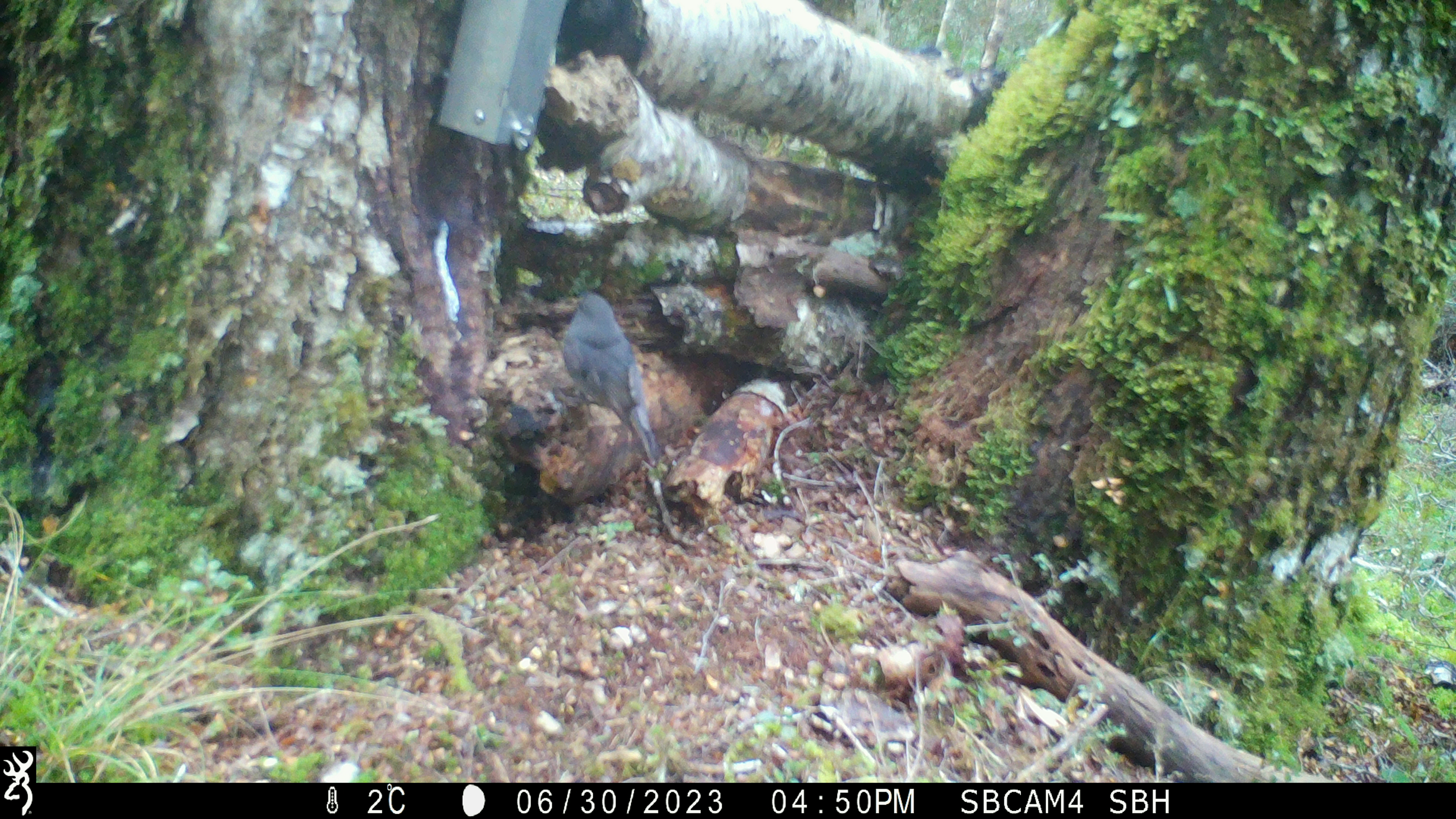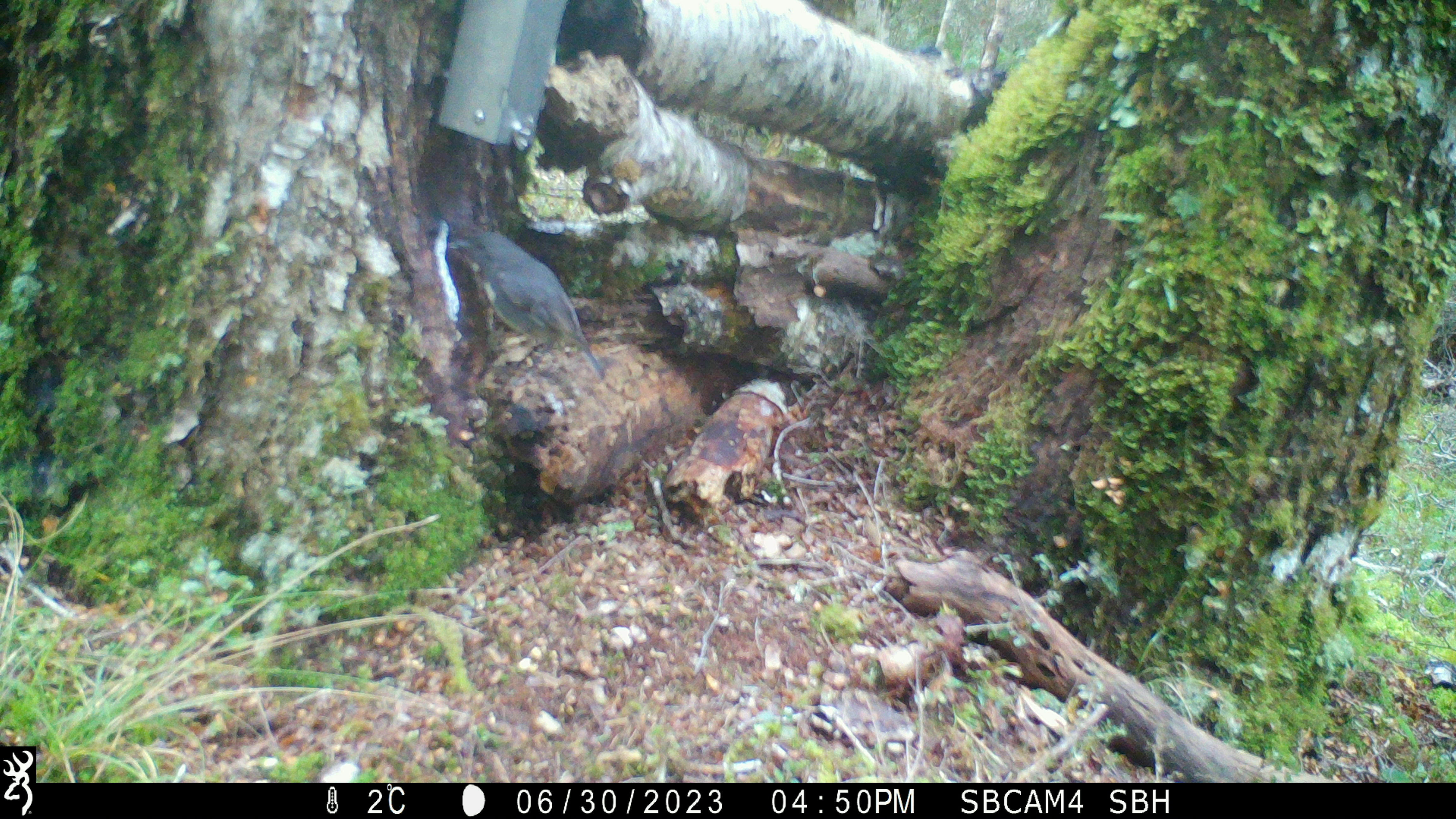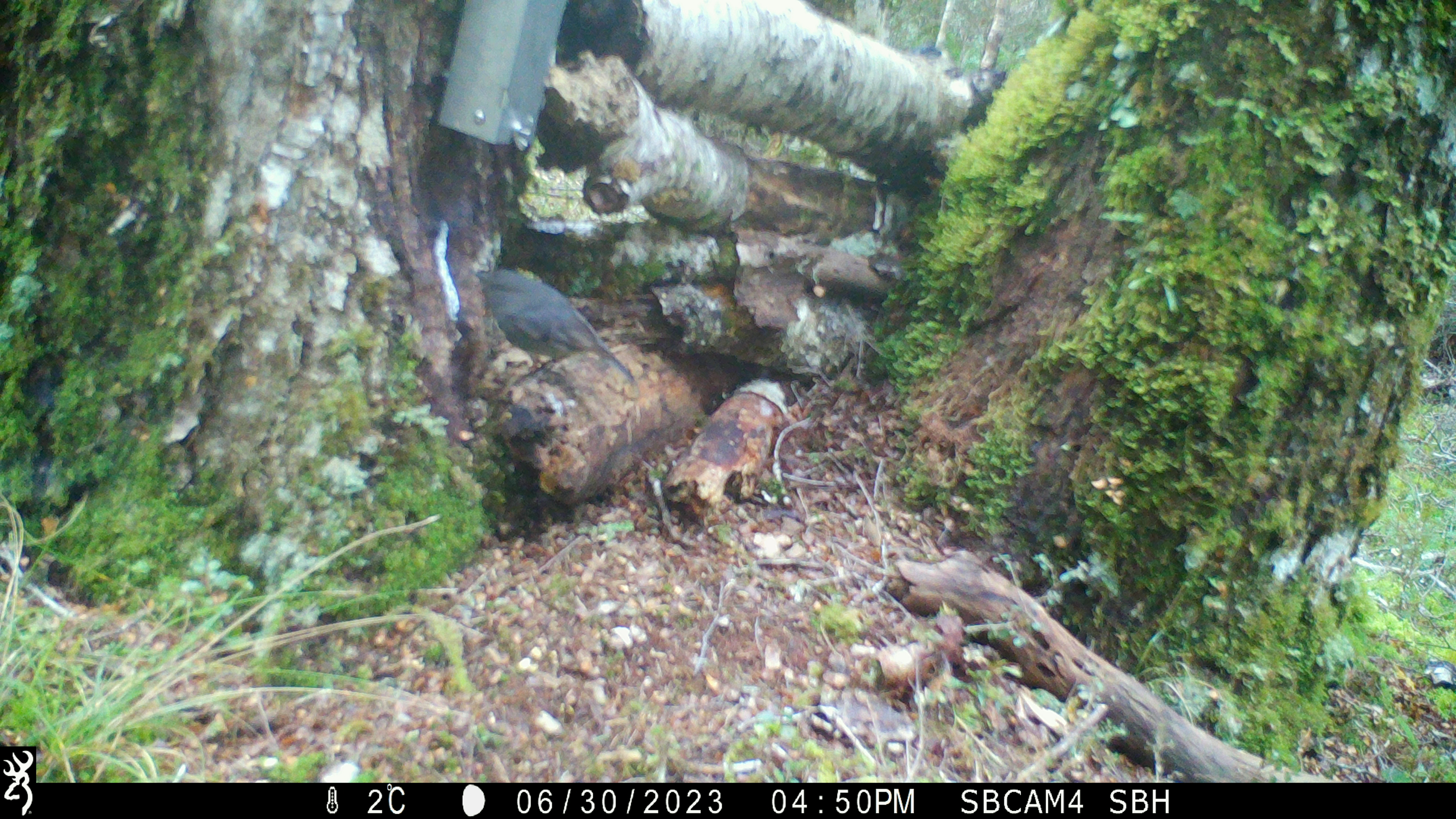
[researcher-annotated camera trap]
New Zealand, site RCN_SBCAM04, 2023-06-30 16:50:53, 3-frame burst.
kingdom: Animalia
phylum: Chordata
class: Aves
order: Passeriformes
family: Petroicidae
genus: Petroica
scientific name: Petroica australis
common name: new zealand robin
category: robin